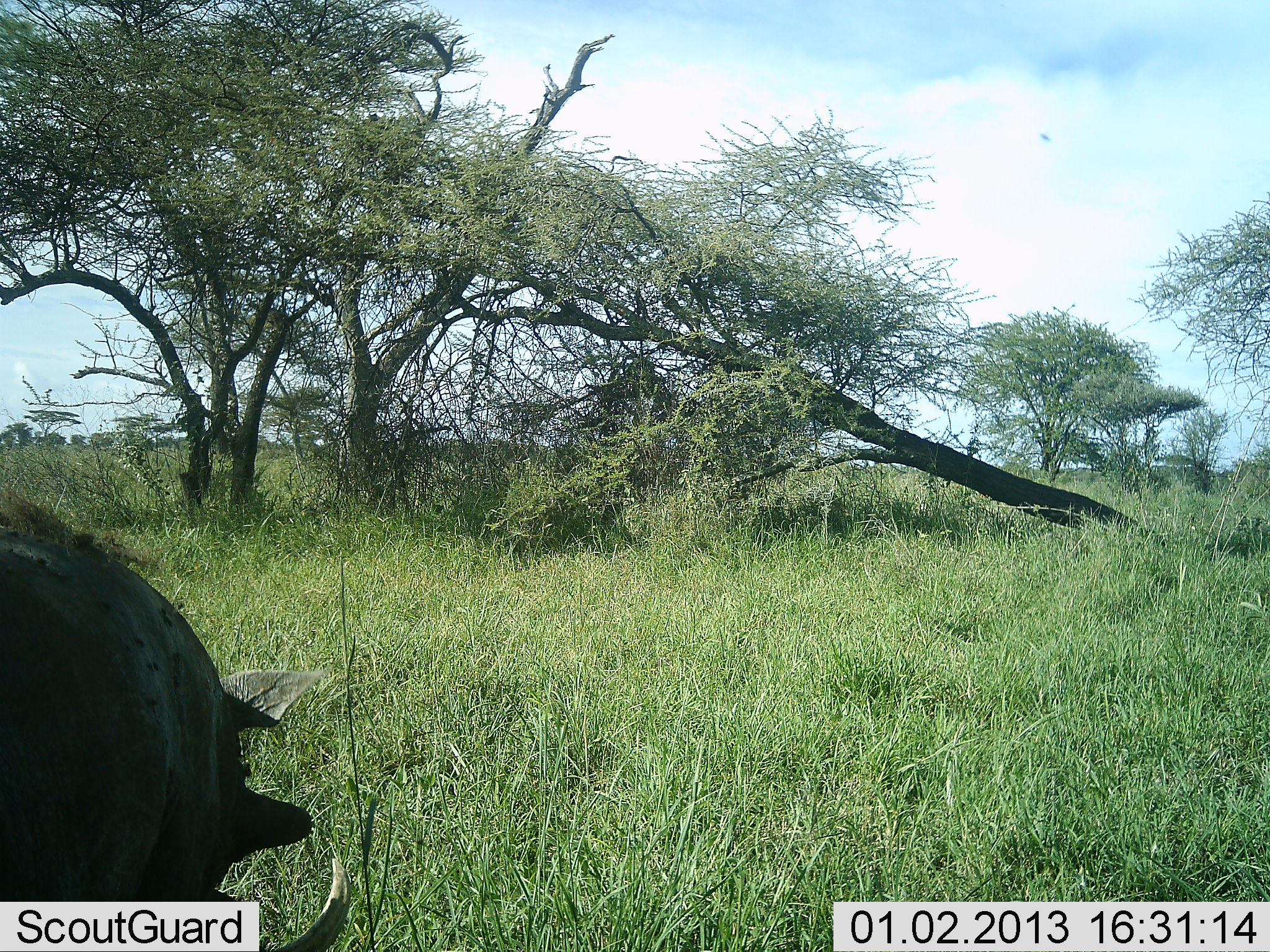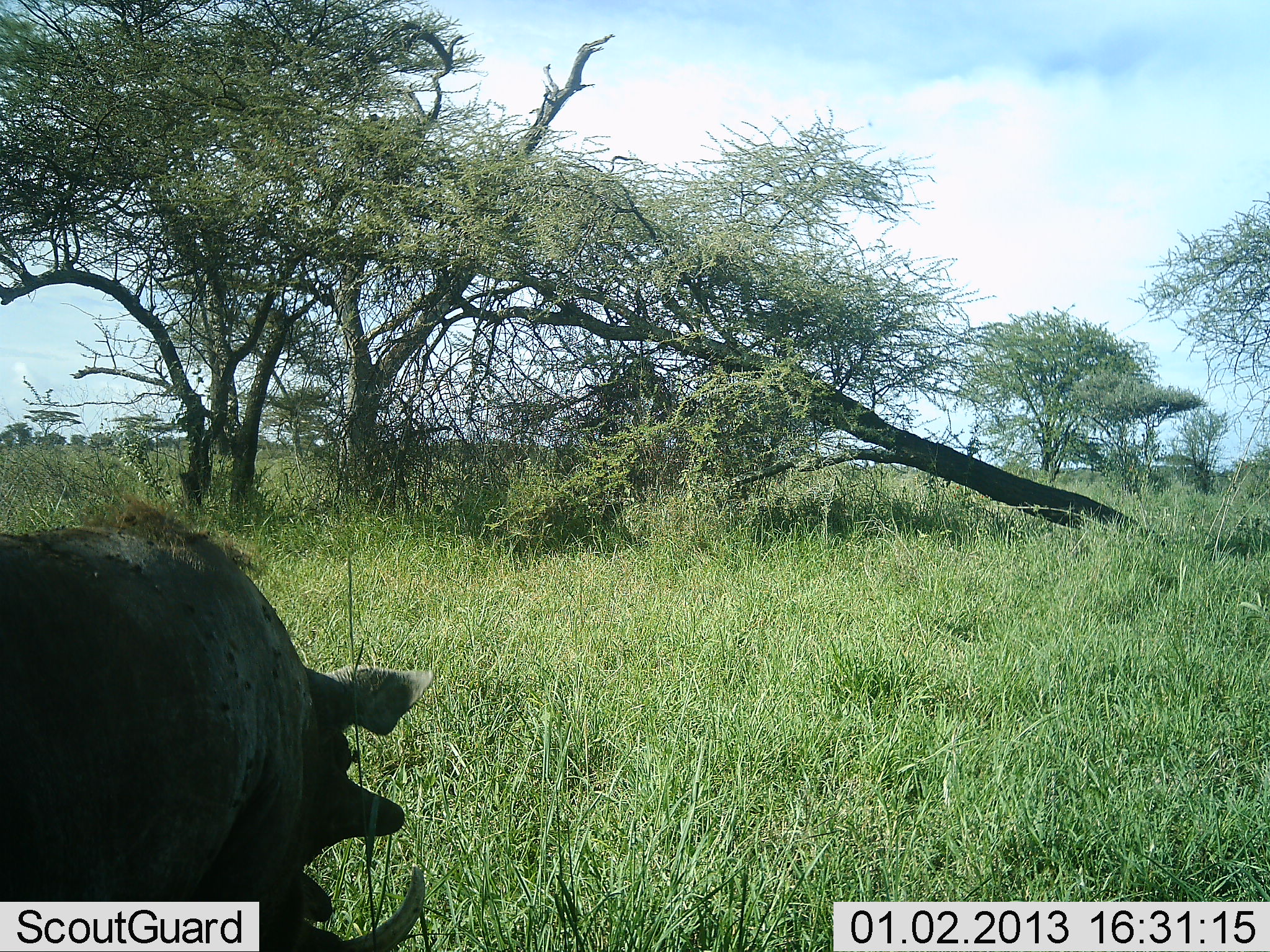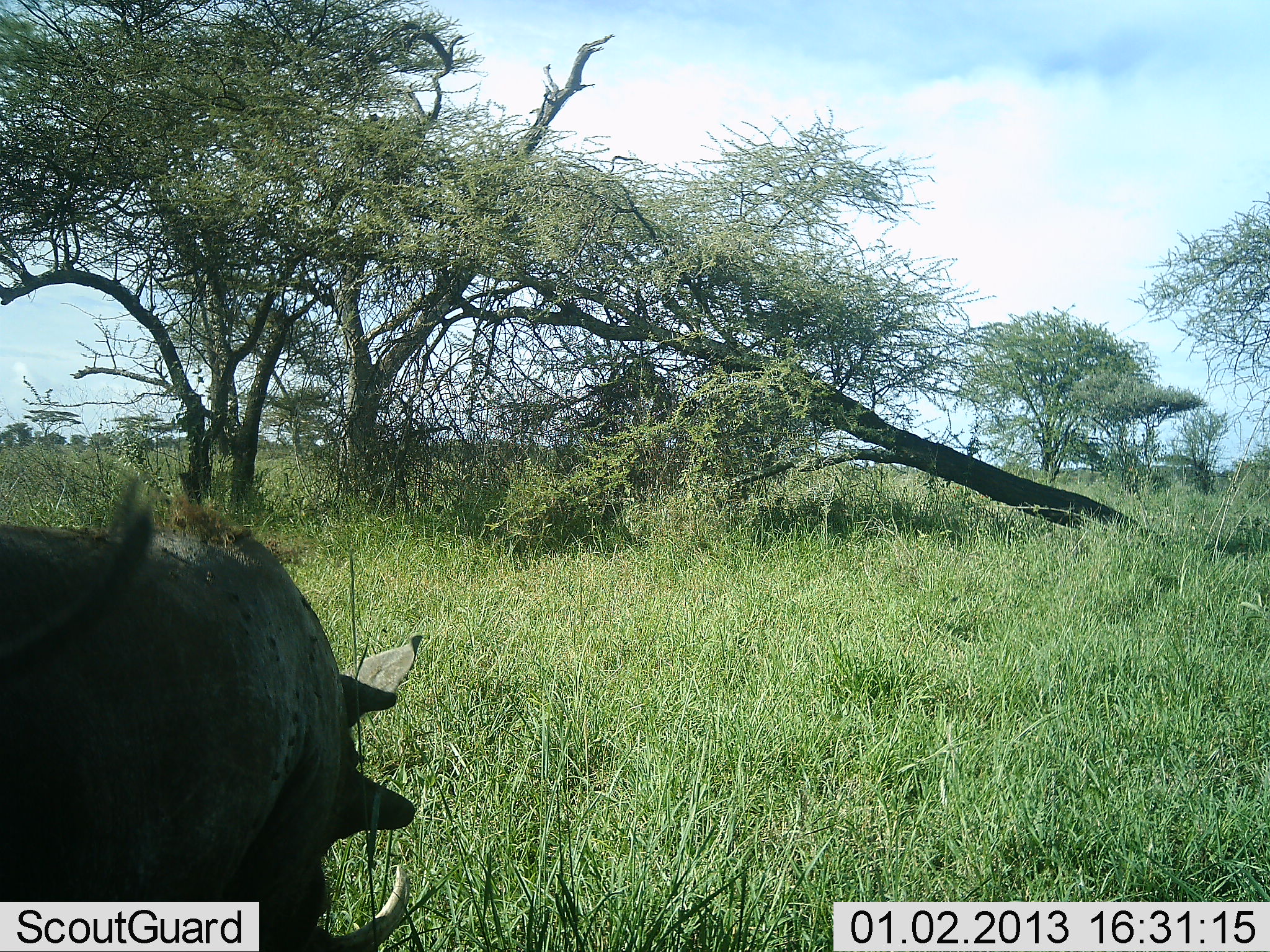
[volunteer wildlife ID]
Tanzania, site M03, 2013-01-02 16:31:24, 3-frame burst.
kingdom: Animalia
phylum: Chordata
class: Mammalia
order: Artiodactyla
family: Suidae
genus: Phacochoerus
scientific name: Phacochoerus africanus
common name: warthog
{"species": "warthog (Phacochoerus africanus)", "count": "1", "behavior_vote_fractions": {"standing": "21%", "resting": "0%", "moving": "68%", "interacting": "0%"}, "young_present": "0%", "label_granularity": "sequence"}